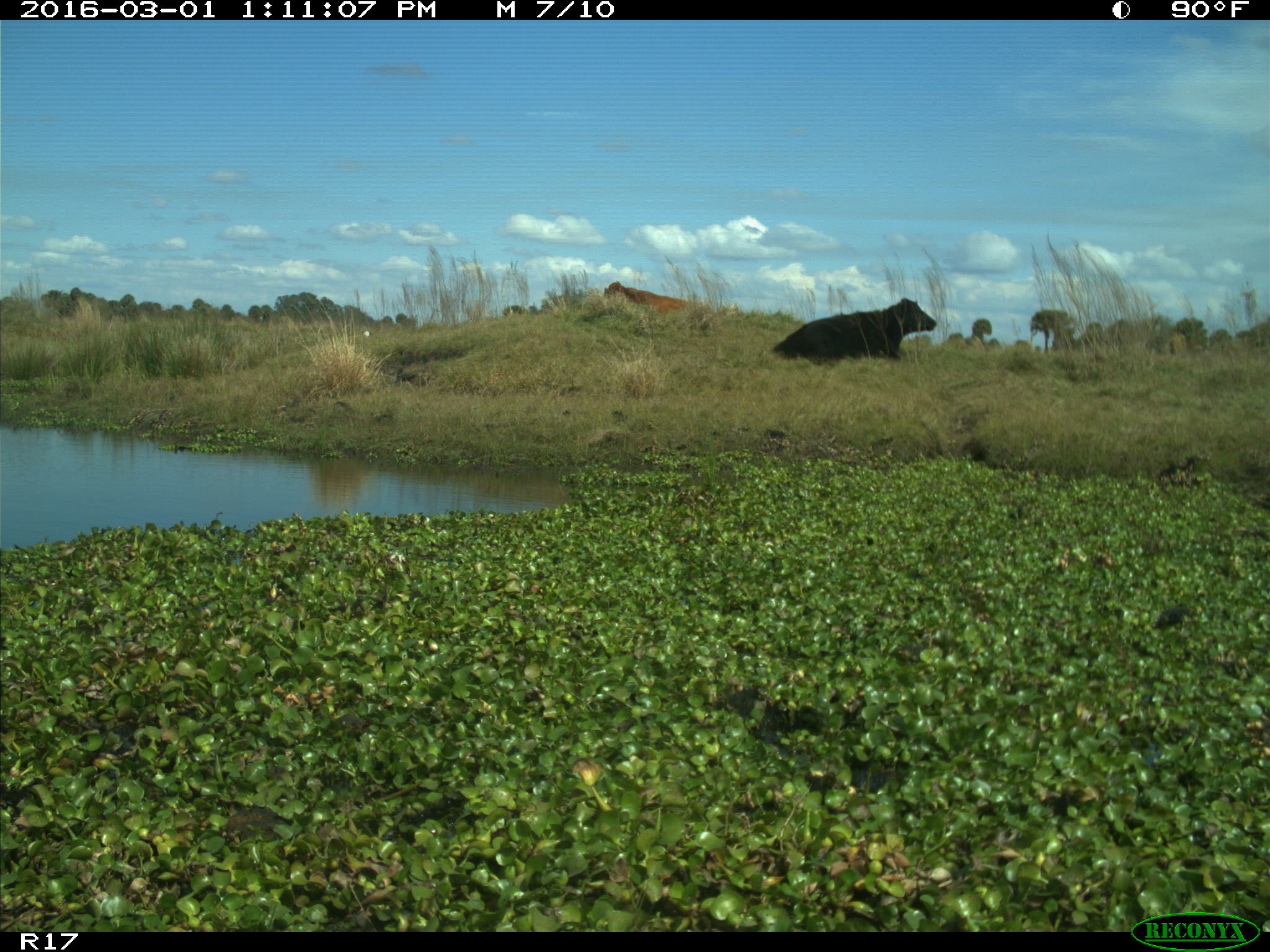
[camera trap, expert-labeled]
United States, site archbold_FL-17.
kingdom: Animalia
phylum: Chordata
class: Mammalia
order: Artiodactyla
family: Bovidae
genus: Bos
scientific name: Bos taurus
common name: domestic cow